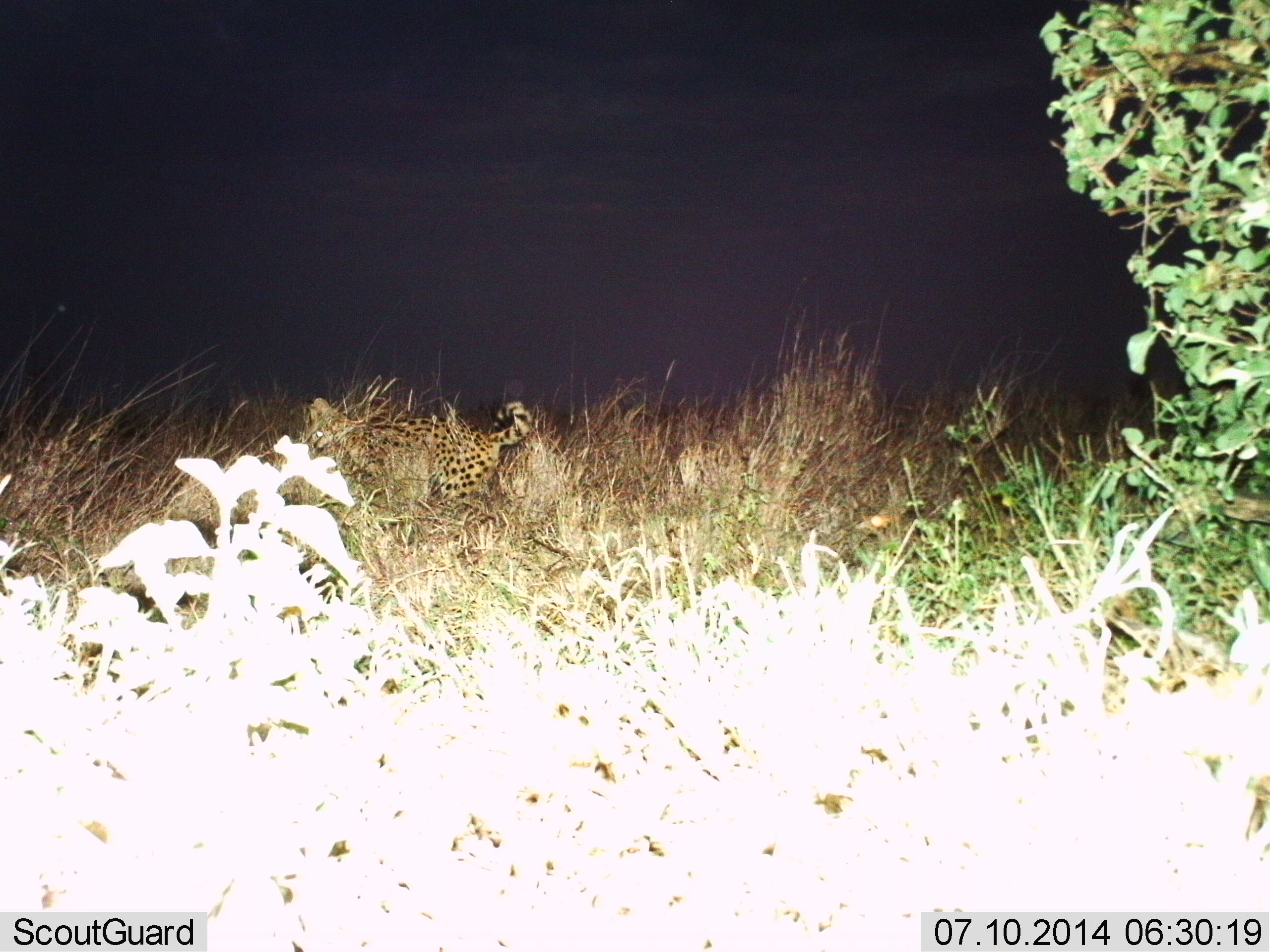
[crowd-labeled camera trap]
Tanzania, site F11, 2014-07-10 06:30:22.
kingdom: Animalia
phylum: Chordata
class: Mammalia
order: Carnivora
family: Felidae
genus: Leptailurus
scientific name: Leptailurus serval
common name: serval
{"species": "serval (Leptailurus serval)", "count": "1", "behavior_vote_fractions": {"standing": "60%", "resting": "0%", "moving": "40%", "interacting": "0%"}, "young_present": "0%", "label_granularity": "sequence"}